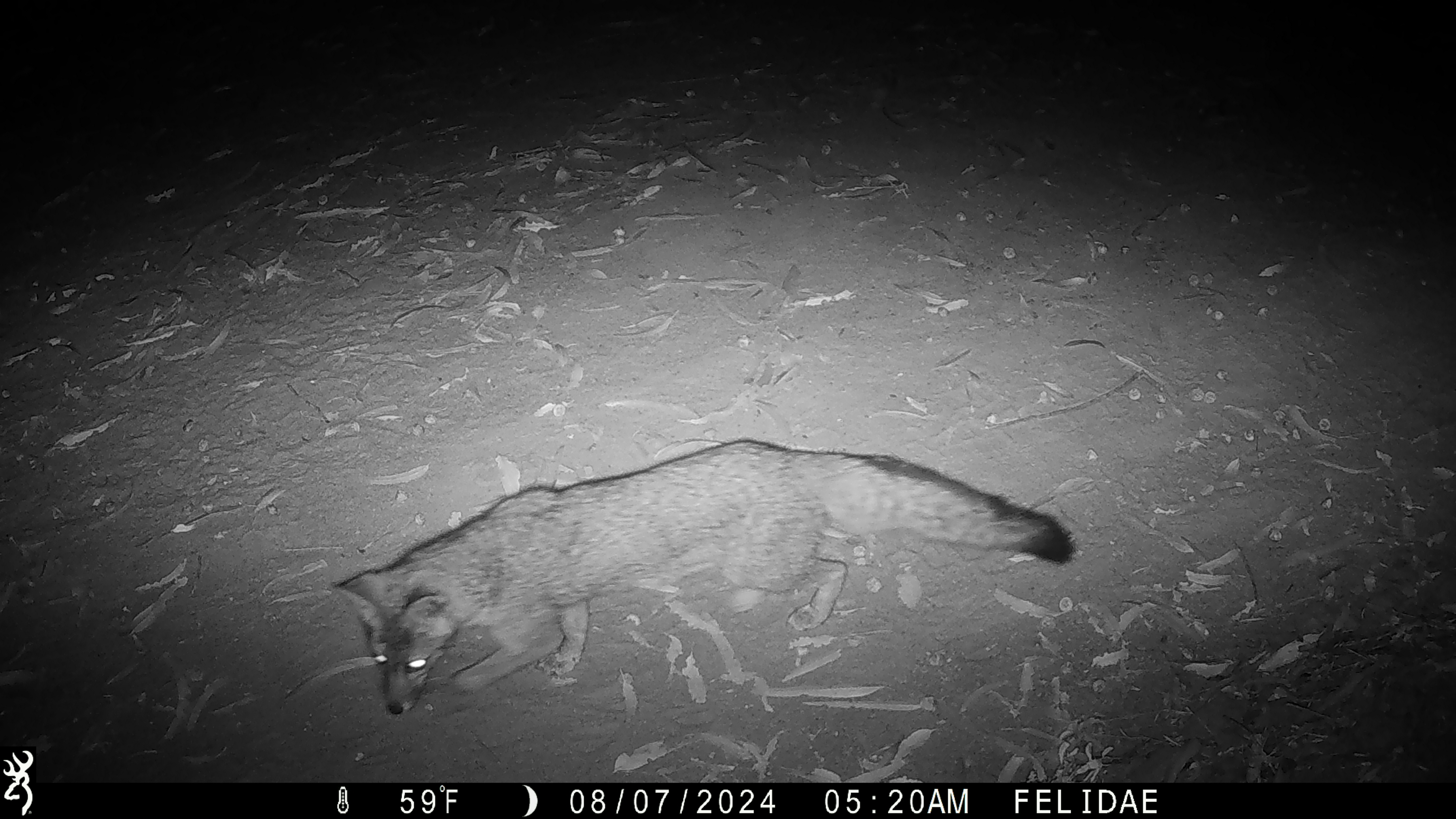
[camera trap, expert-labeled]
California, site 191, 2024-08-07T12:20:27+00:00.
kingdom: Animalia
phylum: Chordata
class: Mammalia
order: Carnivora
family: Canidae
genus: Urocyon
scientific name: Urocyon cinereoargenteus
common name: gray fox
Gray fox (Urocyon cinereoargenteus).